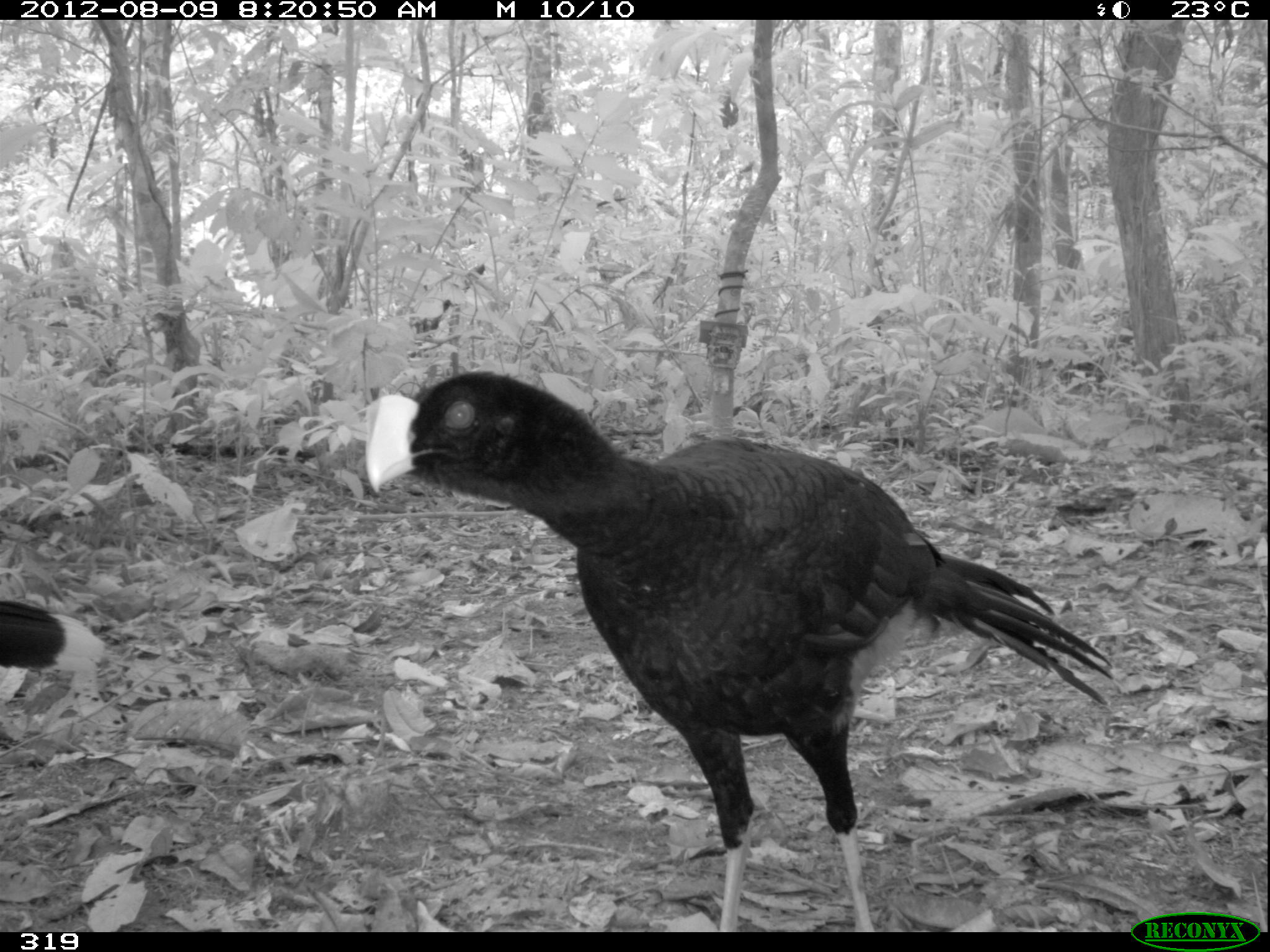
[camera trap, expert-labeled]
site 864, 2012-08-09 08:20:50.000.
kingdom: Animalia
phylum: Chordata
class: Aves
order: Galliformes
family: Cracidae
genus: Mitu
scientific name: Mitu tuberosum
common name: razor-billed curassow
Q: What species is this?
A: Mitu tuberosum (razor-billed curassow).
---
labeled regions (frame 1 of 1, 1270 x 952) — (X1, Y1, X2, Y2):
mitu tuberosum: (365, 370, 1114, 932); (0, 598, 106, 674)